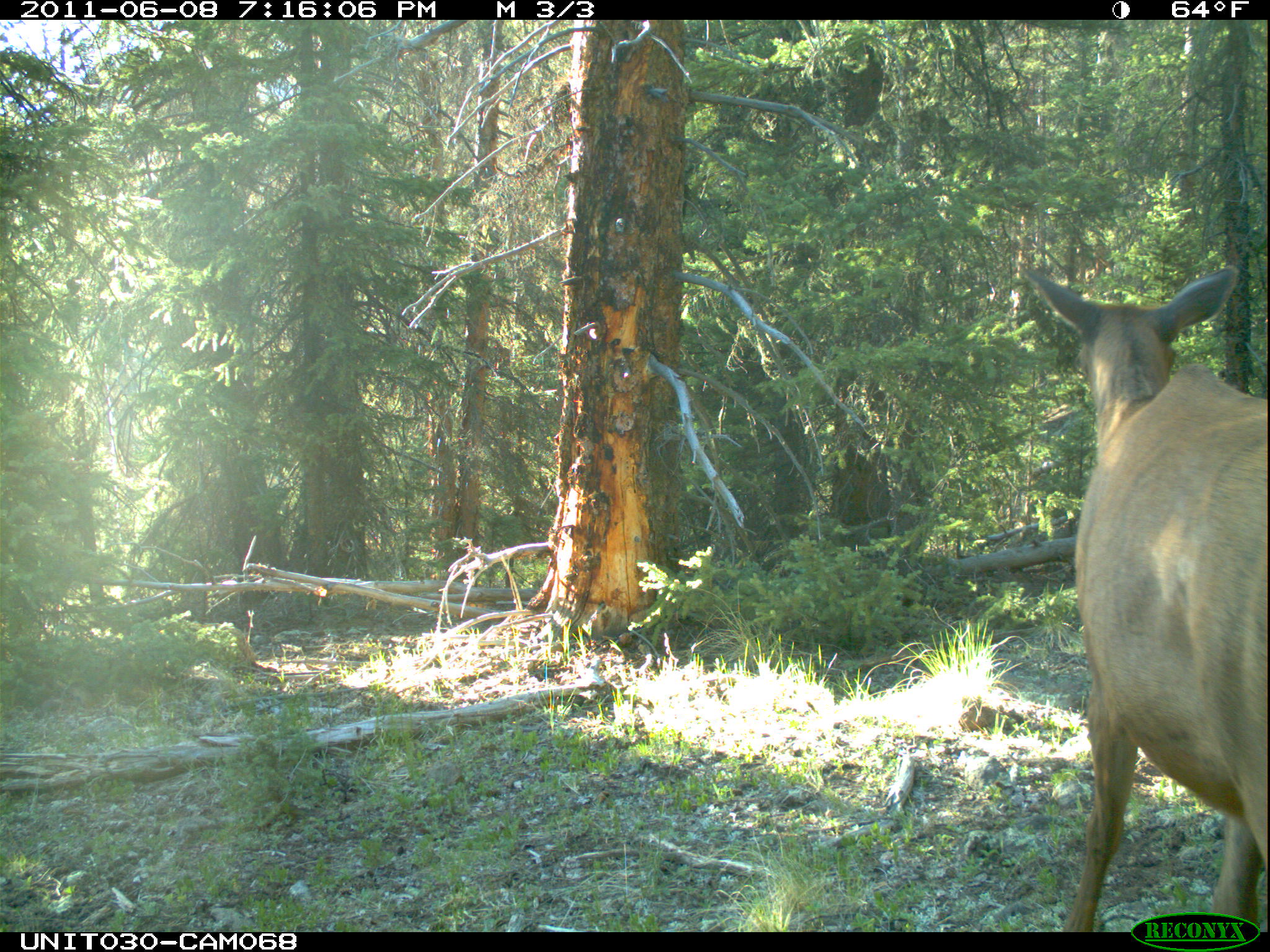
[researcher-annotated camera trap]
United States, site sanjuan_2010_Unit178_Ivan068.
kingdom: Animalia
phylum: Chordata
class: Mammalia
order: Artiodactyla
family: Cervidae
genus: Cervus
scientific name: Cervus elaphus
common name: red deer